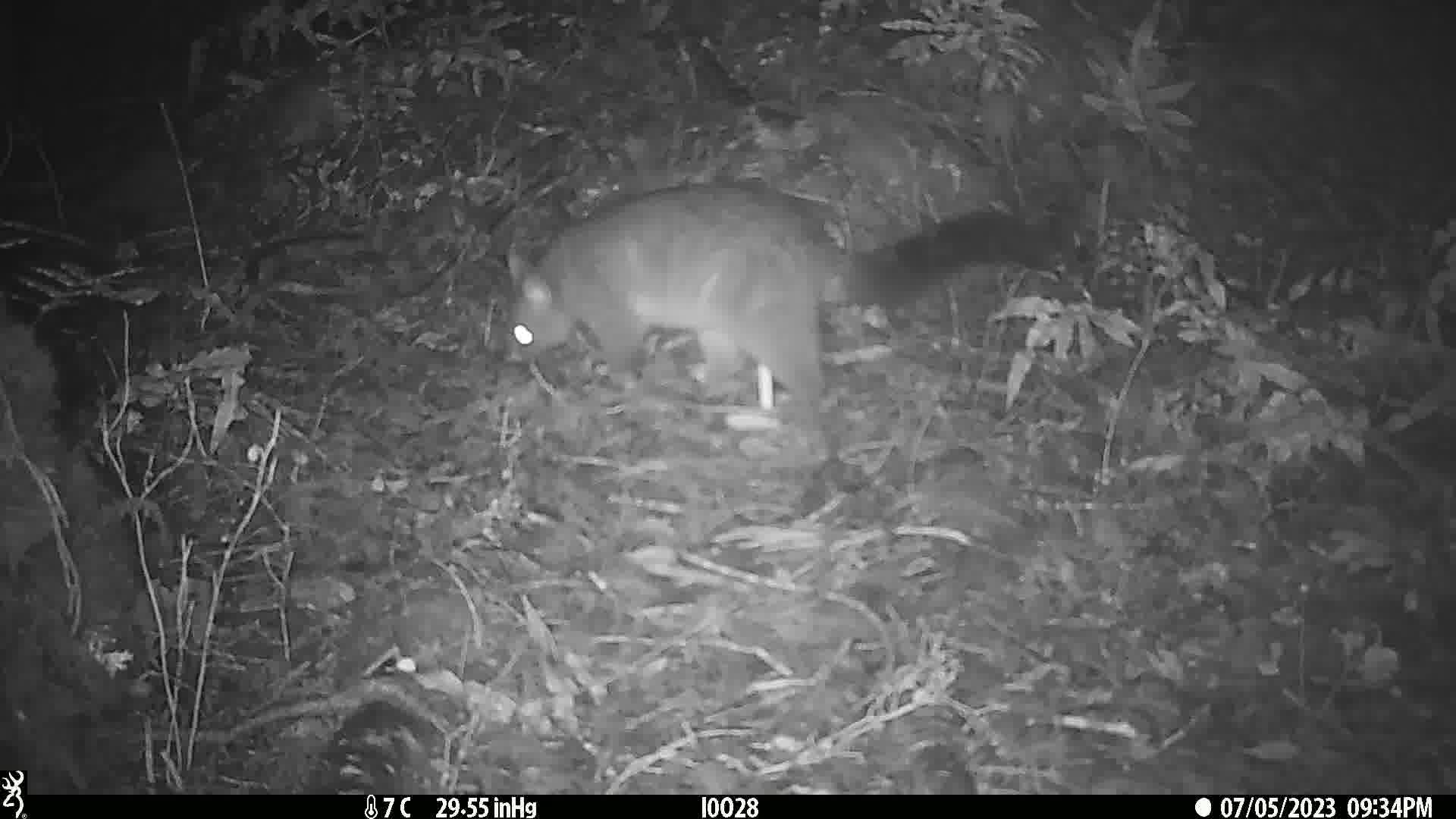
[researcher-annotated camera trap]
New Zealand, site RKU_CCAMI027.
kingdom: Animalia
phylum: Chordata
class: Mammalia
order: Diprotodontia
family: Phalangeridae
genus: Trichosurus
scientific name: Trichosurus vulpecula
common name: common brushtail possum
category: possum